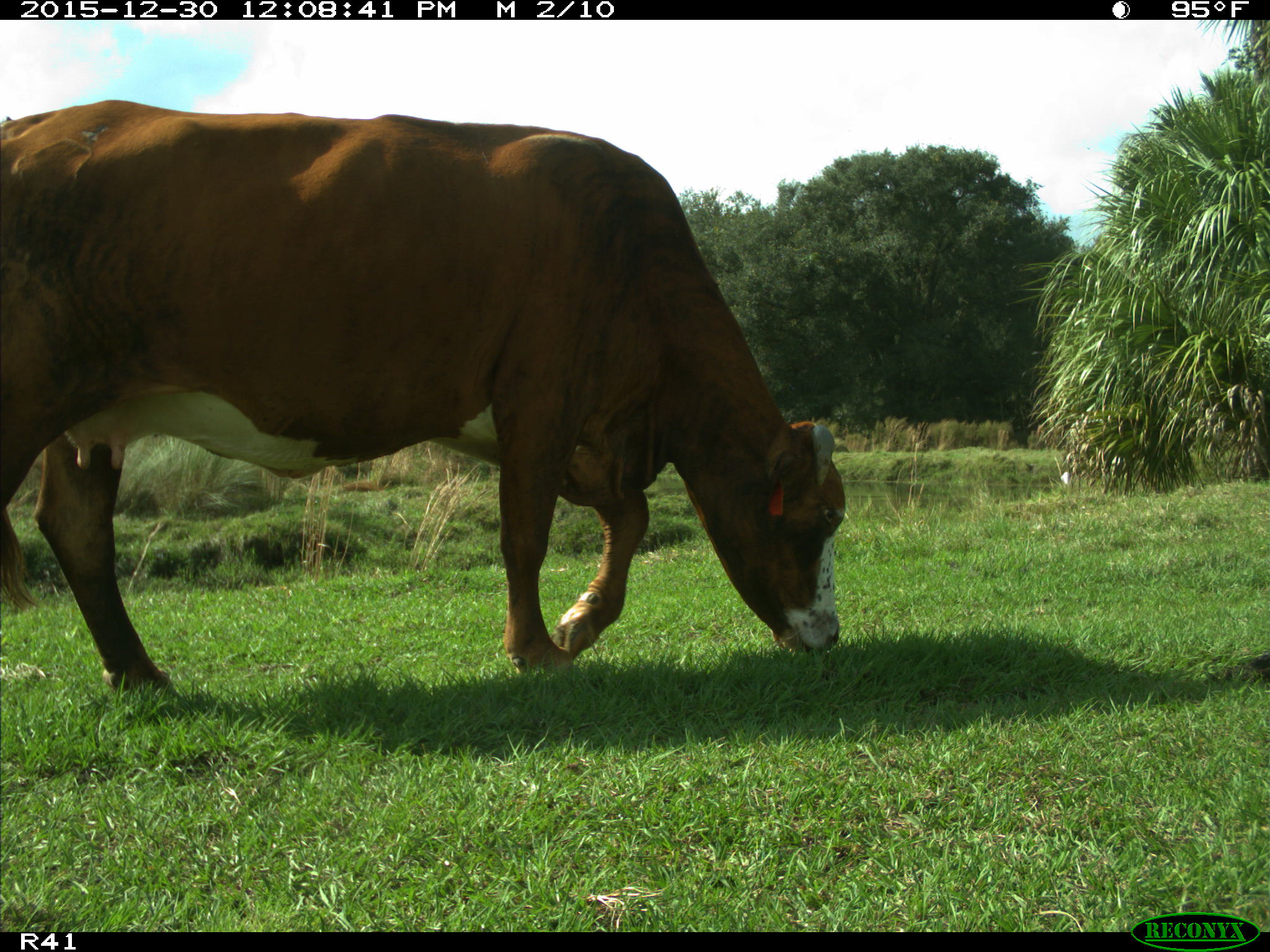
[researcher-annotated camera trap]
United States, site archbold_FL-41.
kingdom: Animalia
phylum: Chordata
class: Mammalia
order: Artiodactyla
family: Bovidae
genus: Bos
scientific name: Bos taurus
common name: domestic cow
Bos taurus (domestic cow).